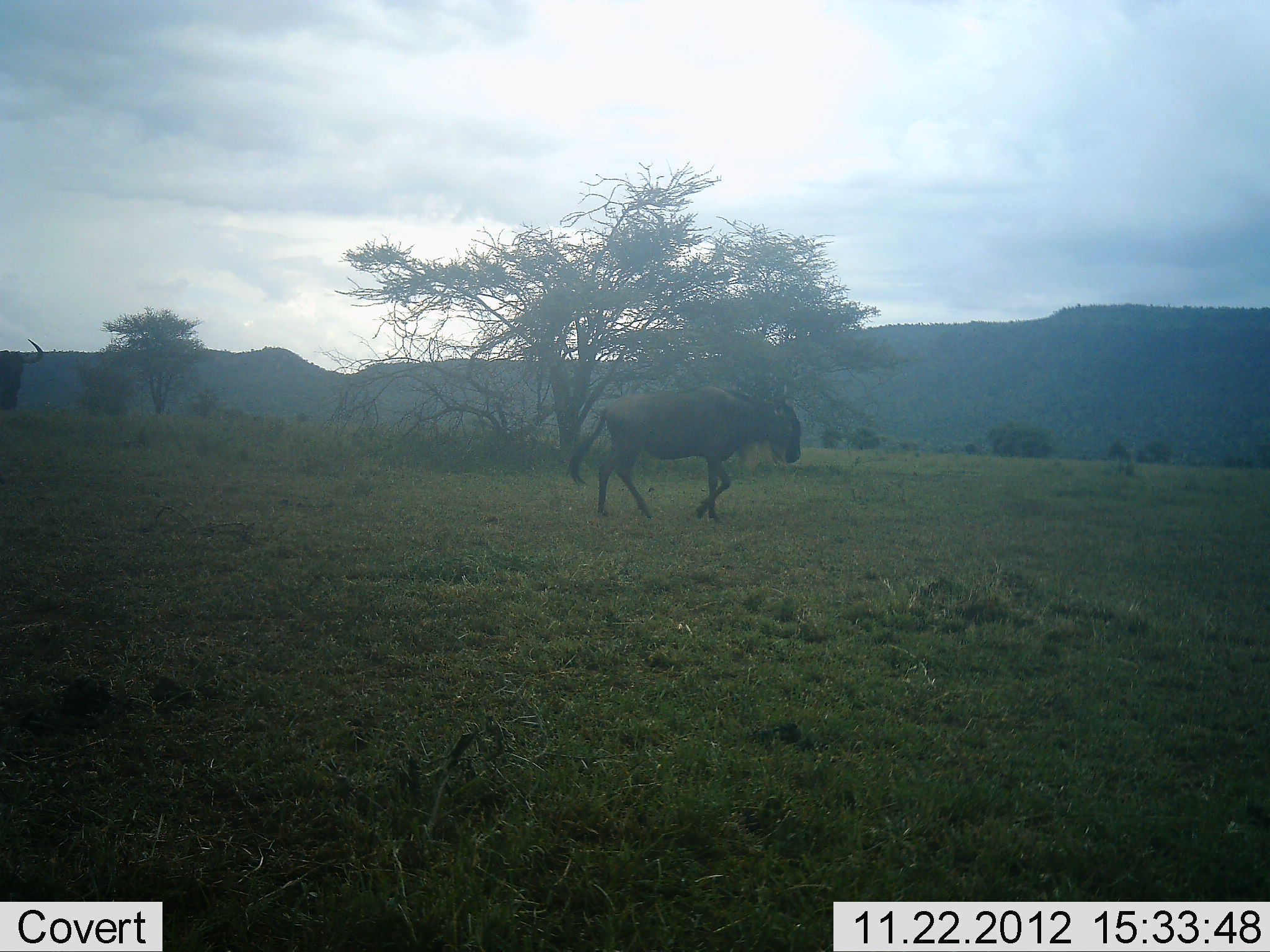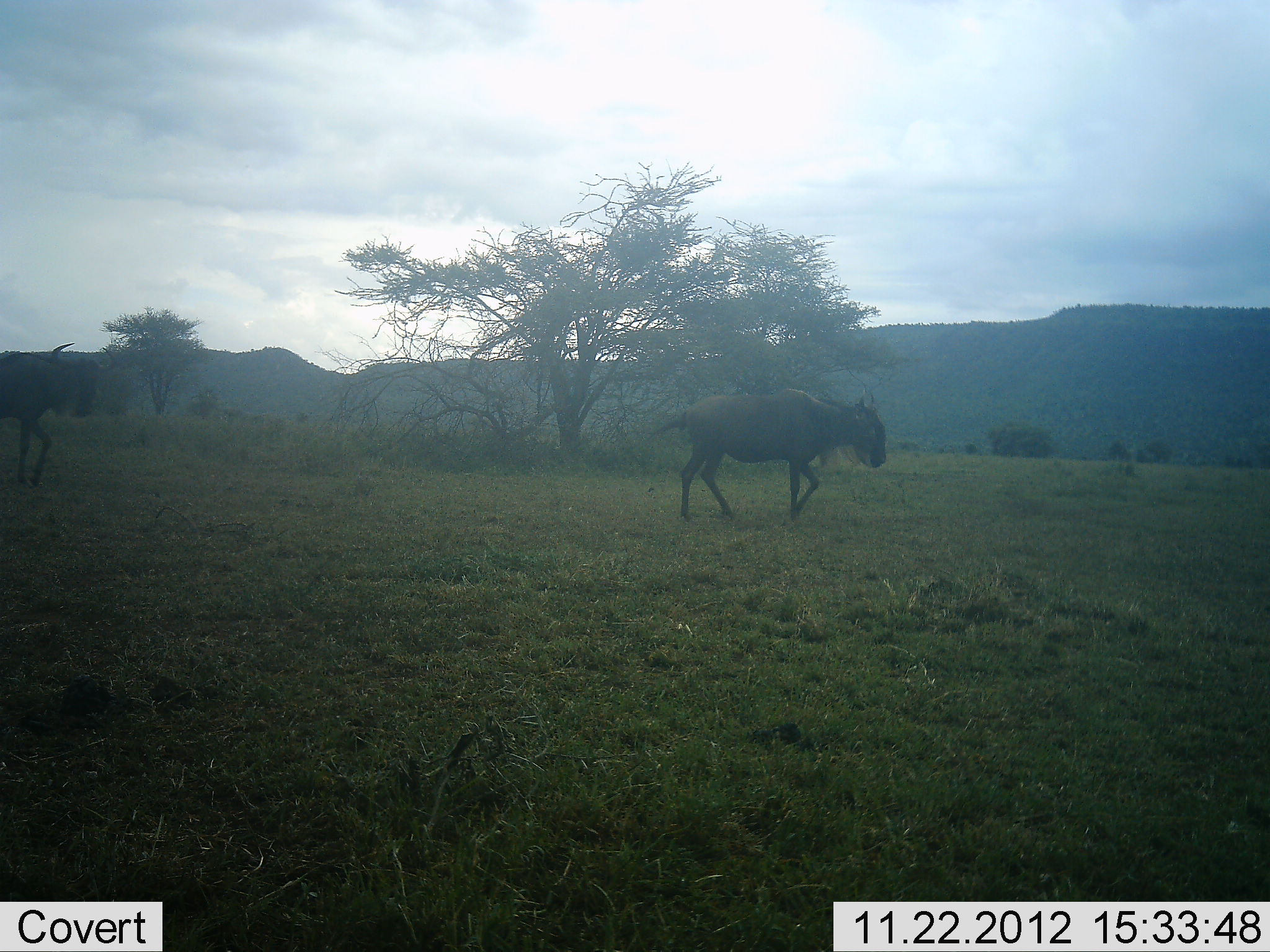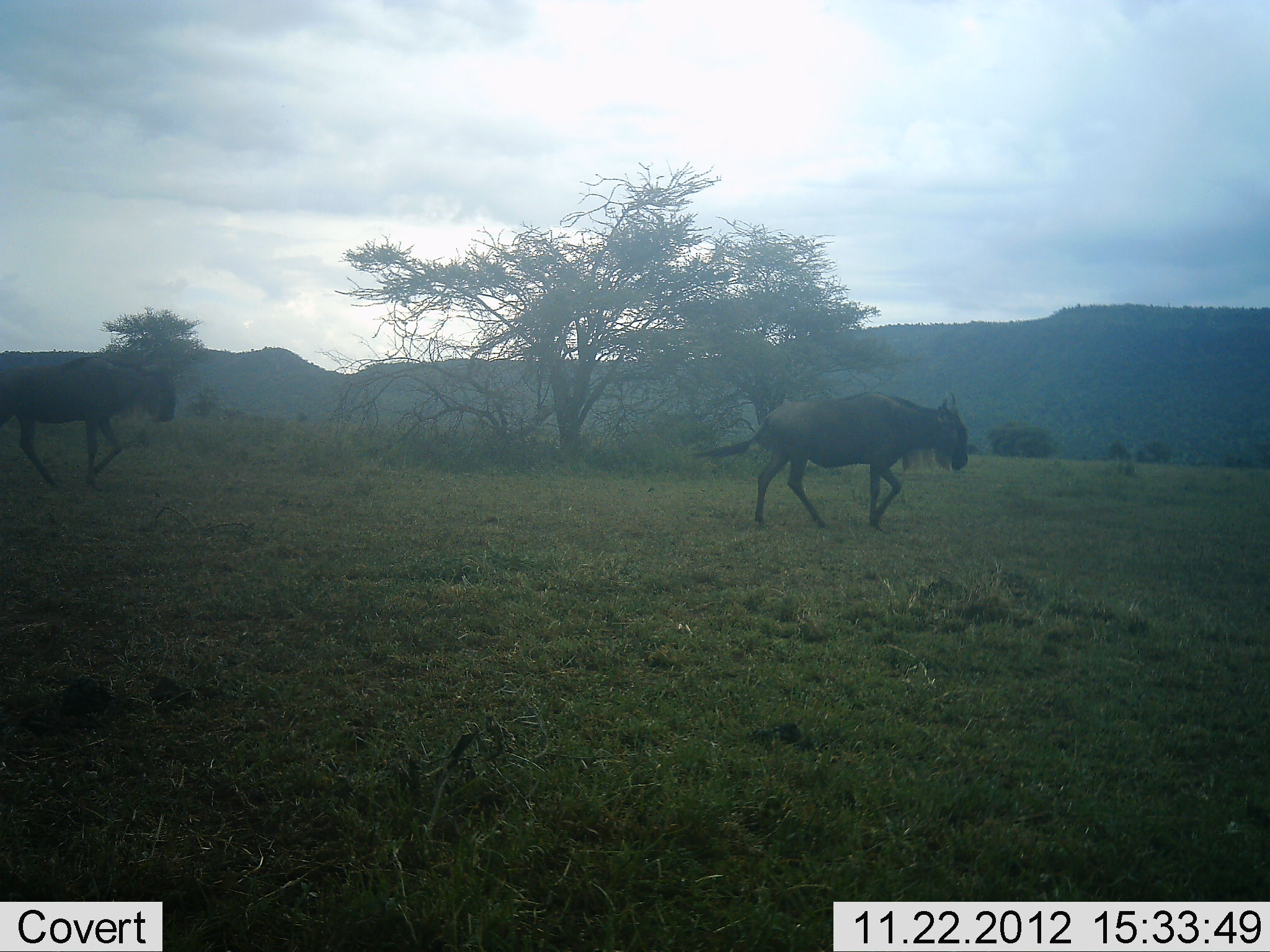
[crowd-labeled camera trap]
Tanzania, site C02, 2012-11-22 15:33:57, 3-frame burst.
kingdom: Animalia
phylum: Chordata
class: Mammalia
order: Artiodactyla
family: Bovidae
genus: Connochaetes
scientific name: Connochaetes taurinus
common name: blue wildebeest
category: wildebeest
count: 2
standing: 0%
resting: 0%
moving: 100%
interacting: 0%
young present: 0%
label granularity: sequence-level